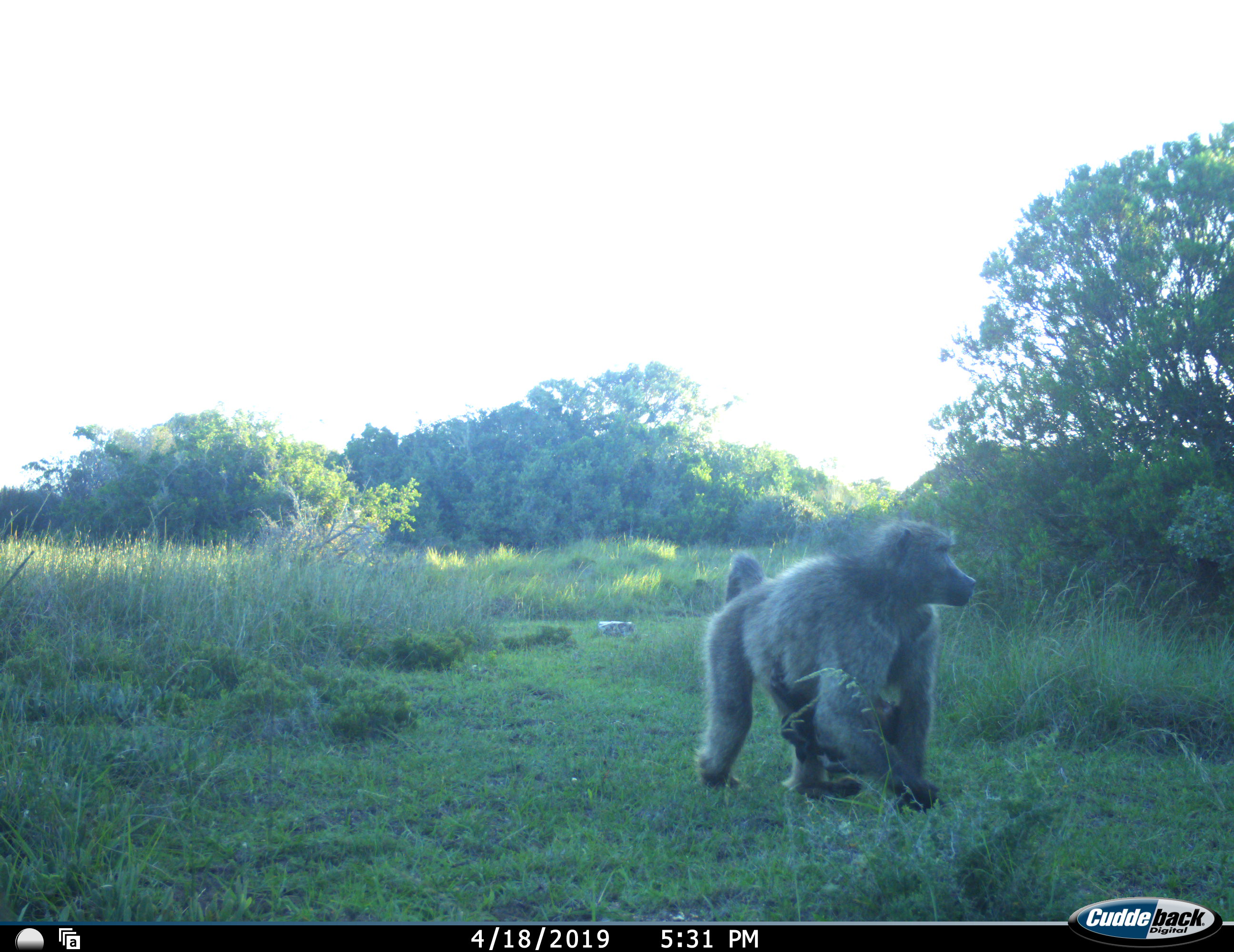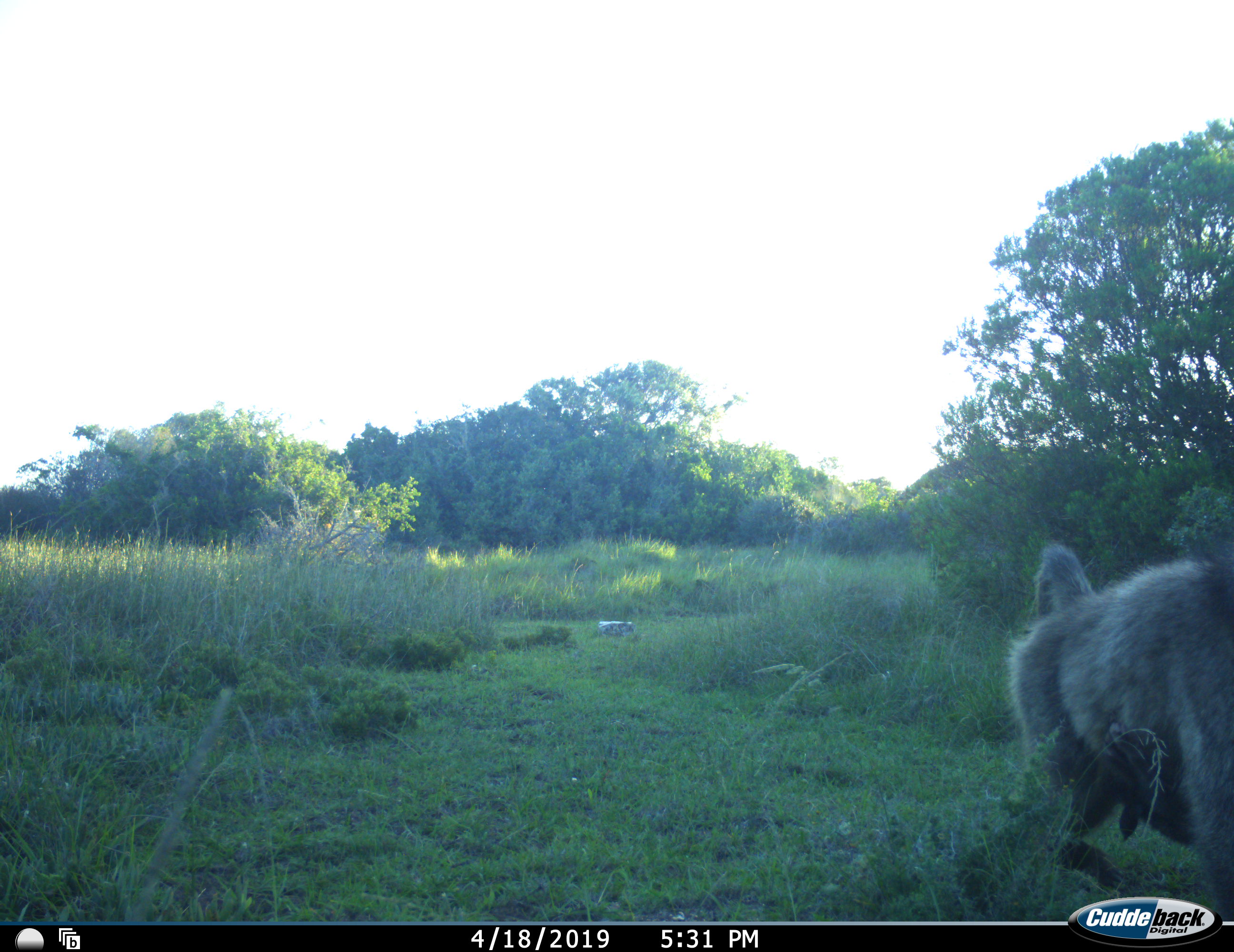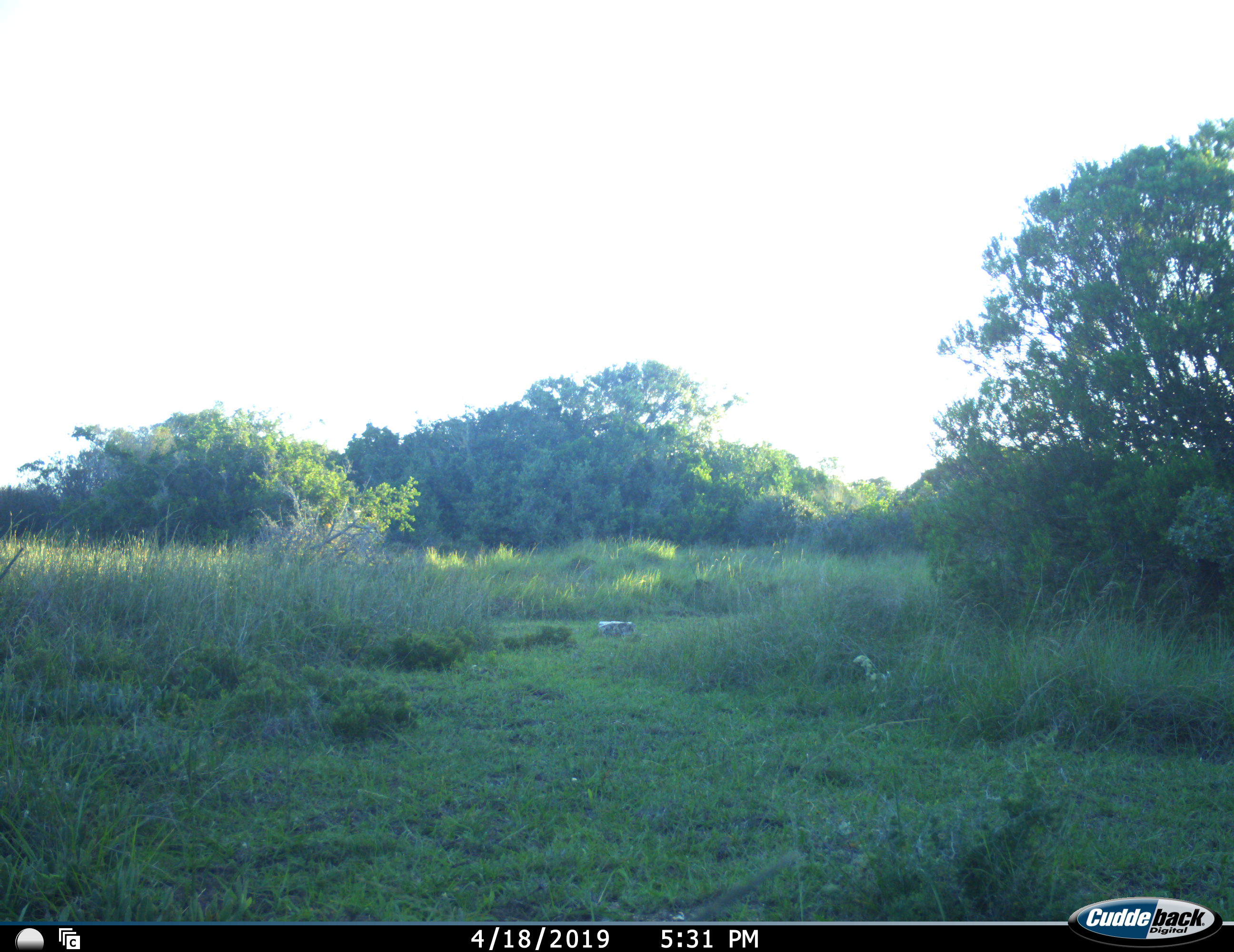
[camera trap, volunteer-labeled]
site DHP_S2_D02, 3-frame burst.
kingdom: Animalia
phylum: Chordata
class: Mammalia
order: Primates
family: Cercopithecidae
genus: Papio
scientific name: Papio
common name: baboon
Baboon (Papio), count 2. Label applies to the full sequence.